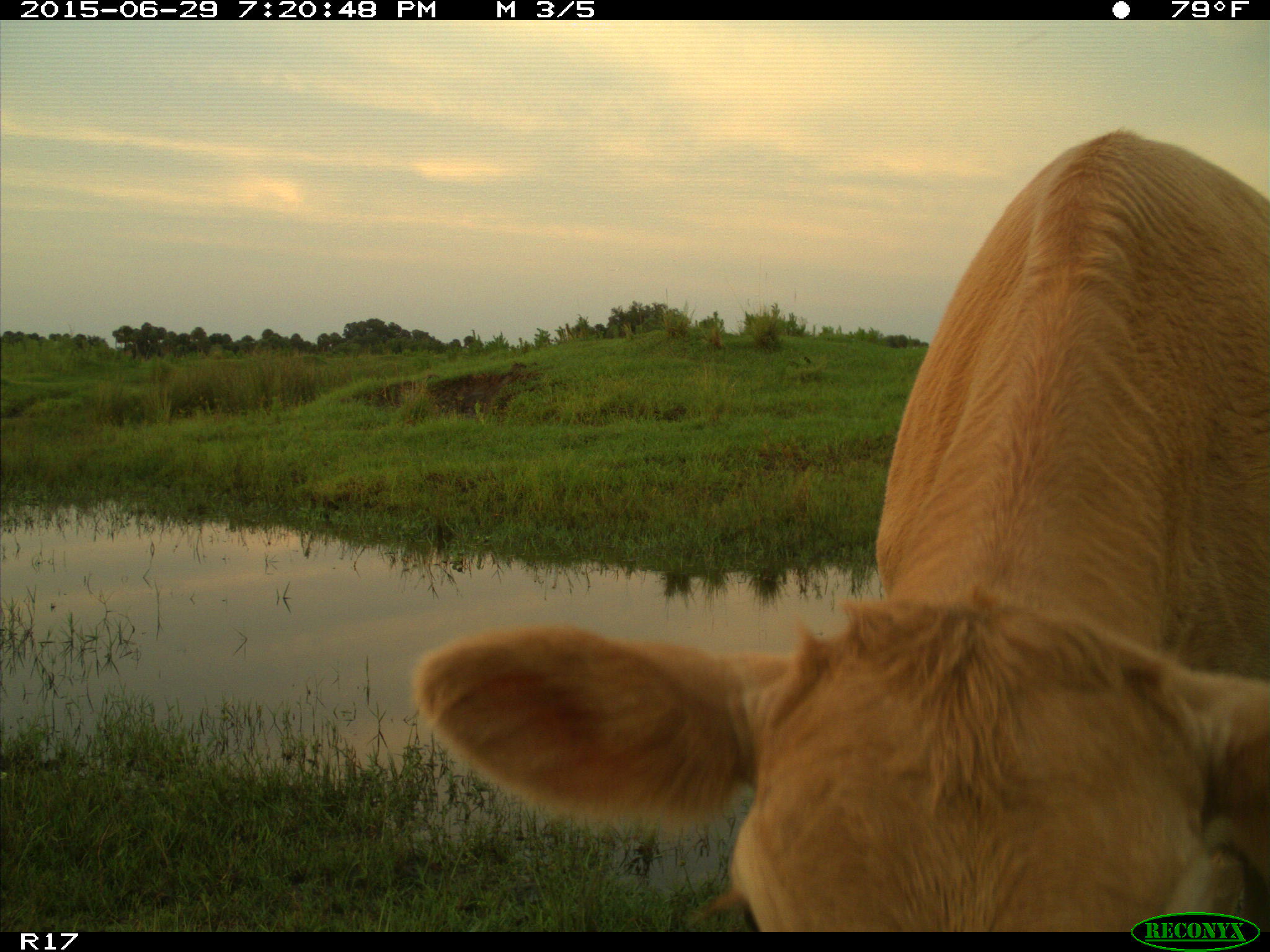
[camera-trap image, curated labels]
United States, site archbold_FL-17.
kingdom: Animalia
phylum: Chordata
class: Mammalia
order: Artiodactyla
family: Bovidae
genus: Bos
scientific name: Bos taurus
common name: domestic cow